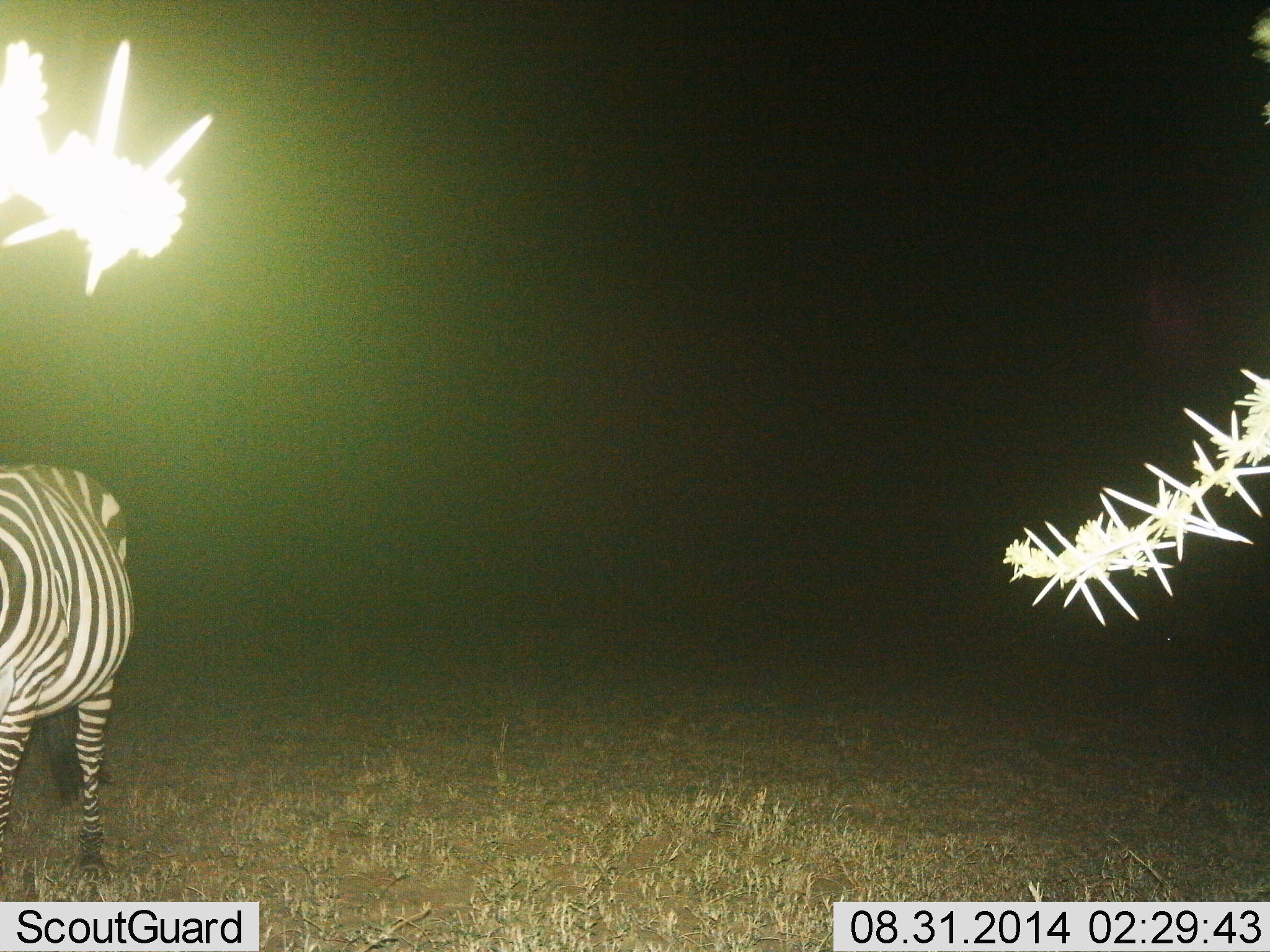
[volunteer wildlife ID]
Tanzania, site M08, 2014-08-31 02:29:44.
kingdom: Animalia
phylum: Chordata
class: Mammalia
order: Perissodactyla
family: Equidae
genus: Equus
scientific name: Equus quagga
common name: plains zebra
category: zebra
Zebra (plains zebra) (Equus quagga), count 1. Behavior (volunteer vote fractions): standing 100%, resting 0%, moving 0%, interacting 0%. Young present (vote fraction): 0%. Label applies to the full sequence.